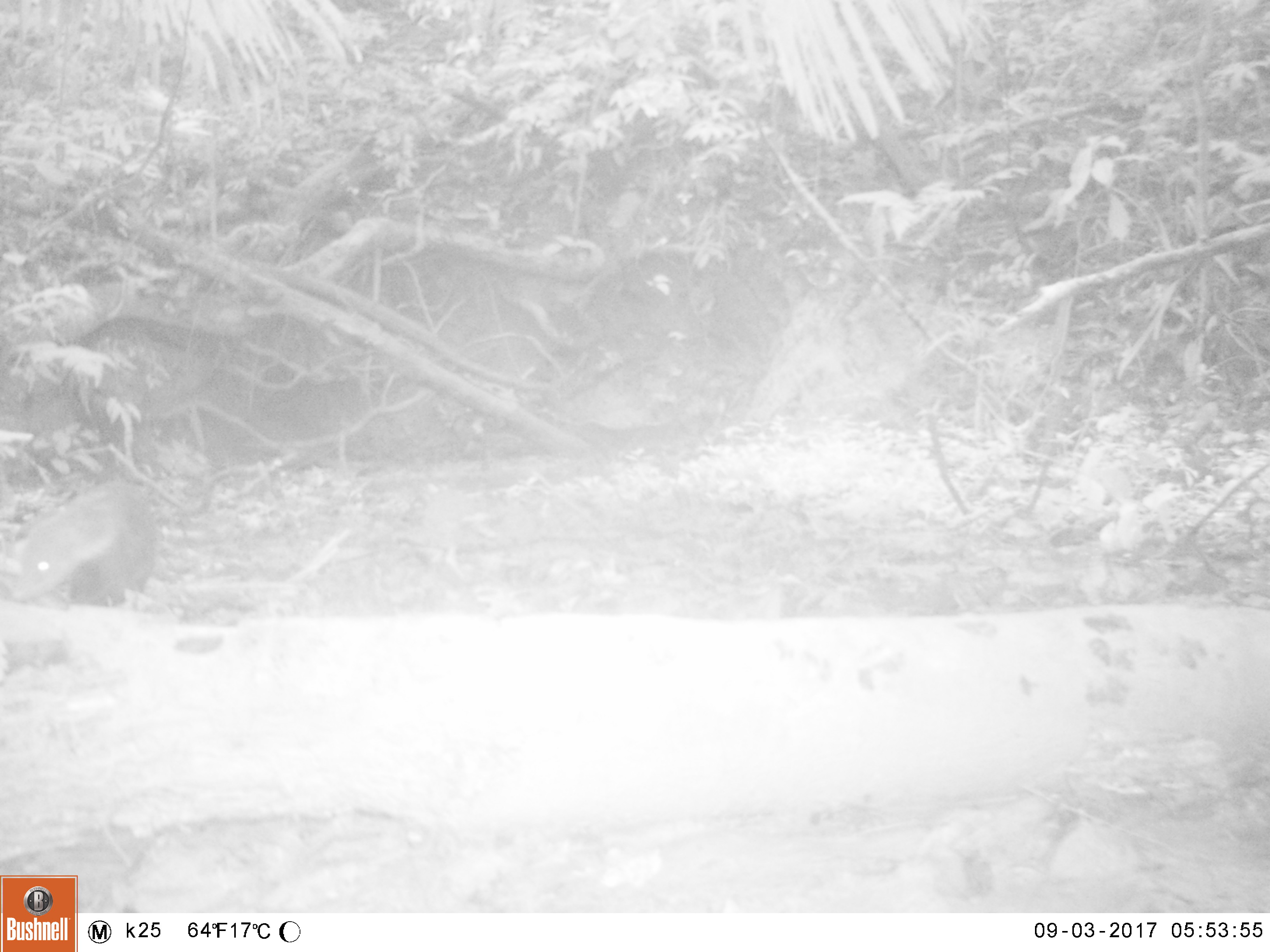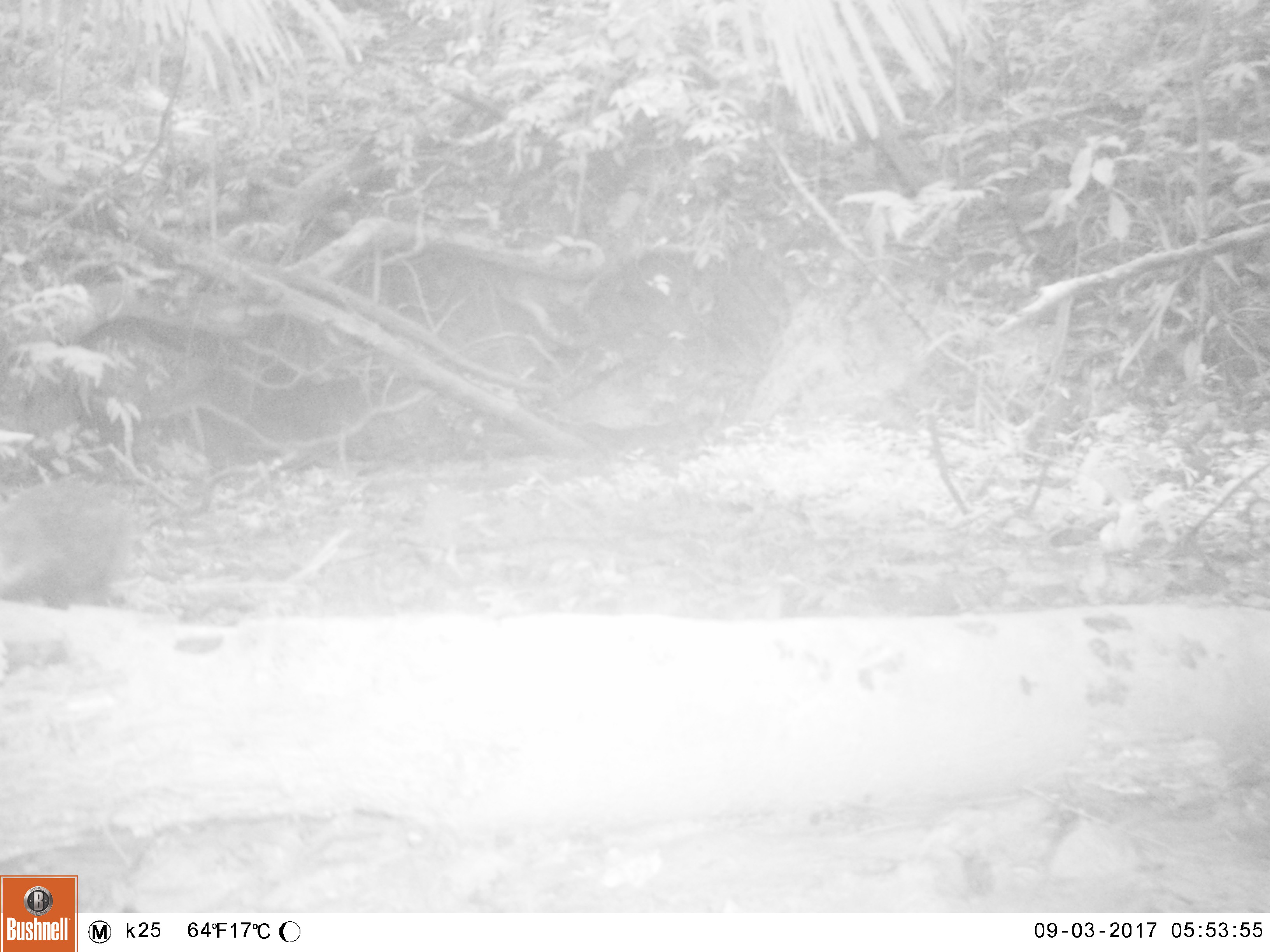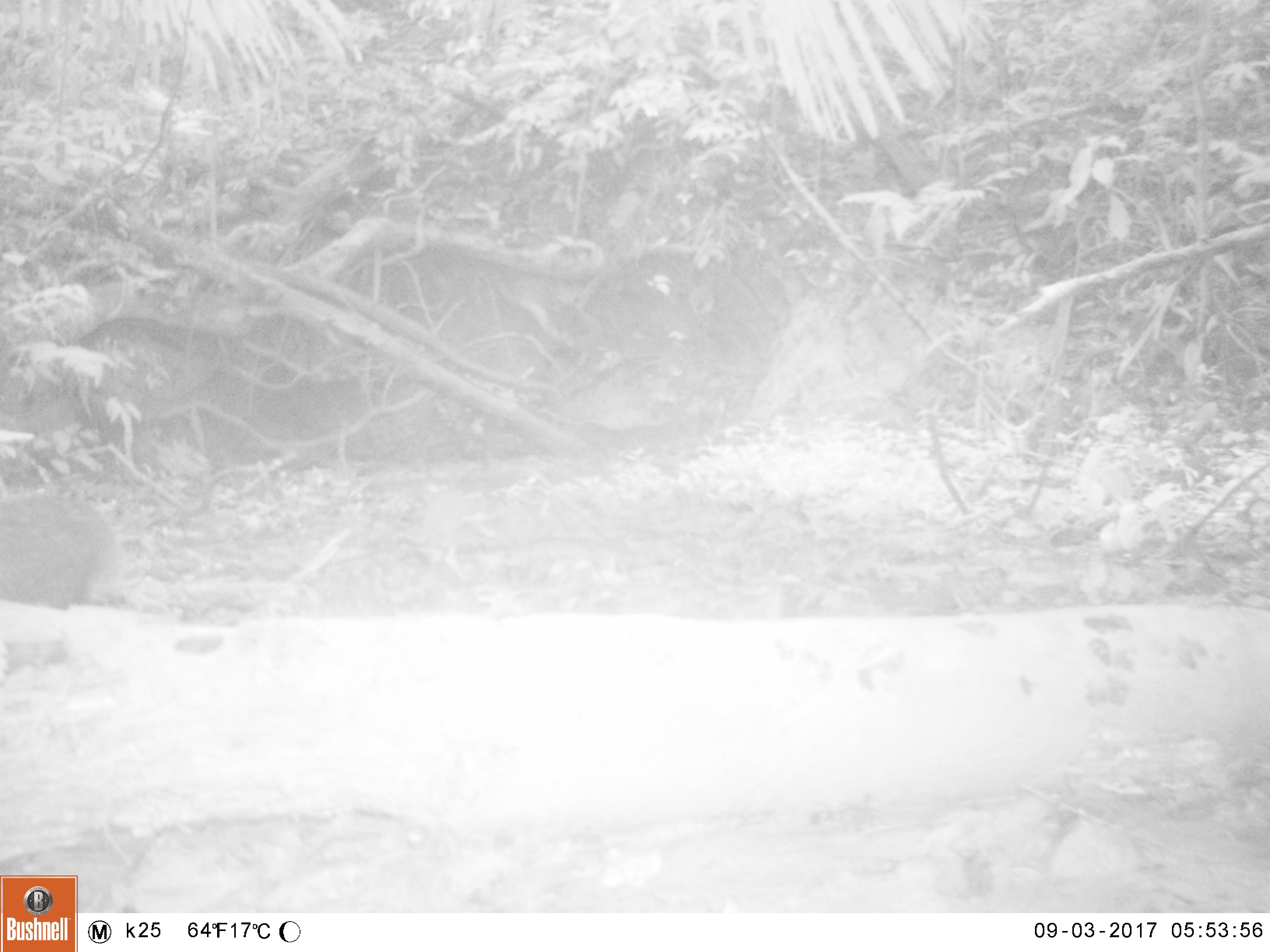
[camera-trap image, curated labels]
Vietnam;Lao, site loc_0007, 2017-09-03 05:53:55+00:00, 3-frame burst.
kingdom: Animalia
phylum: Chordata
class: Mammalia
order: Carnivora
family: Herpestidae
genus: Urva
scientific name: Urva urva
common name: crab-eating mongoose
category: crab eating mongoose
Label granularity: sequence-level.